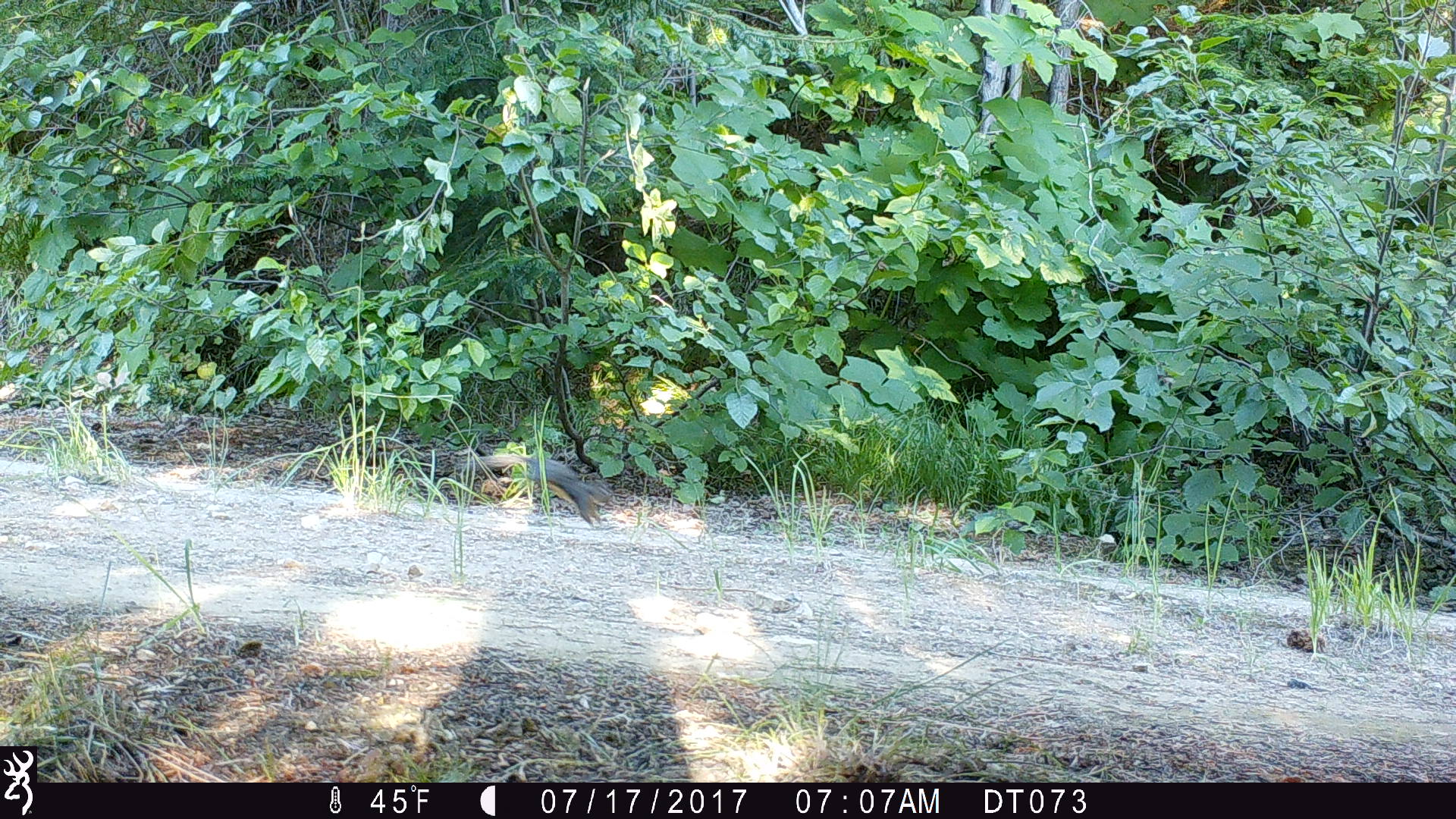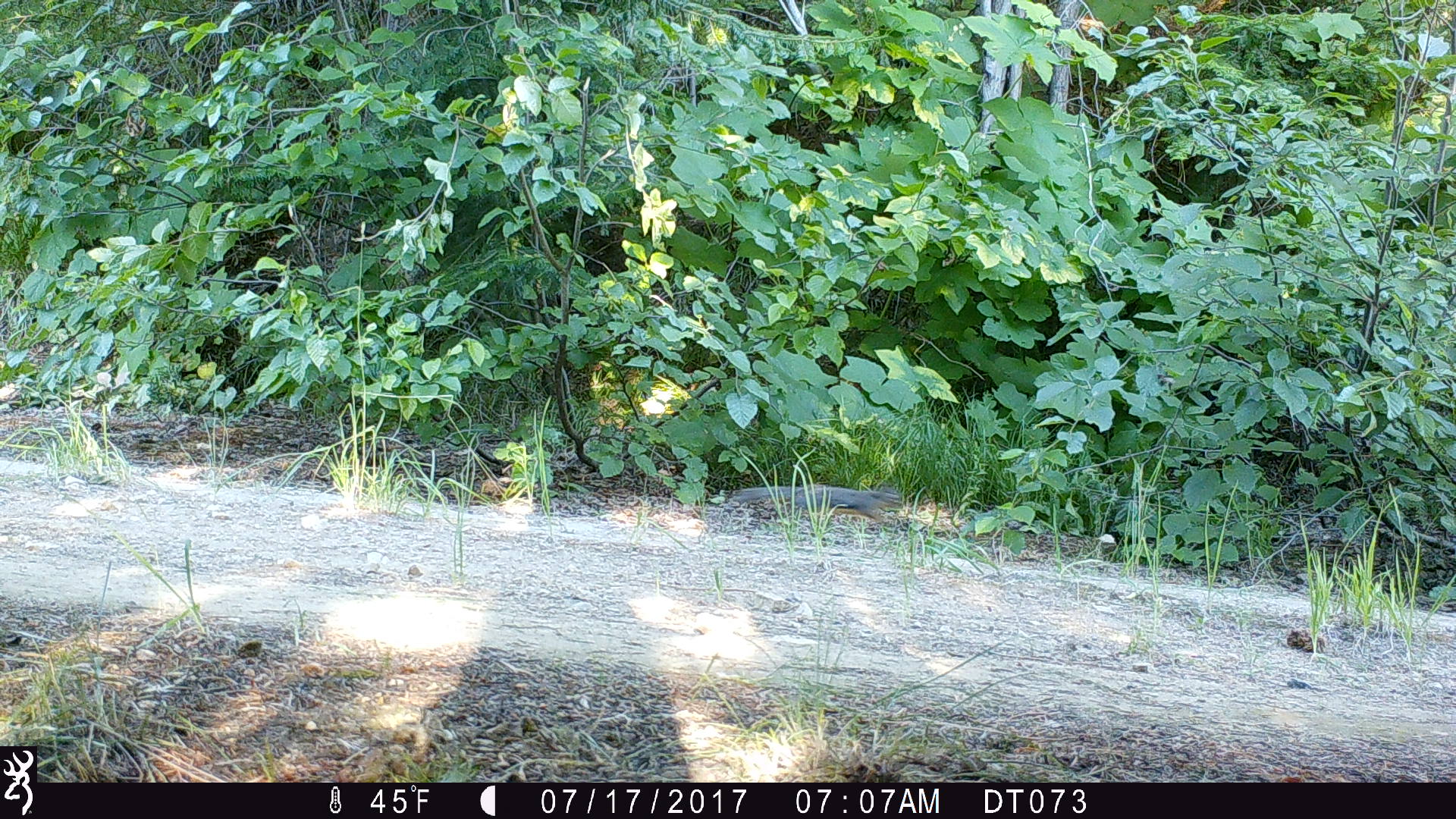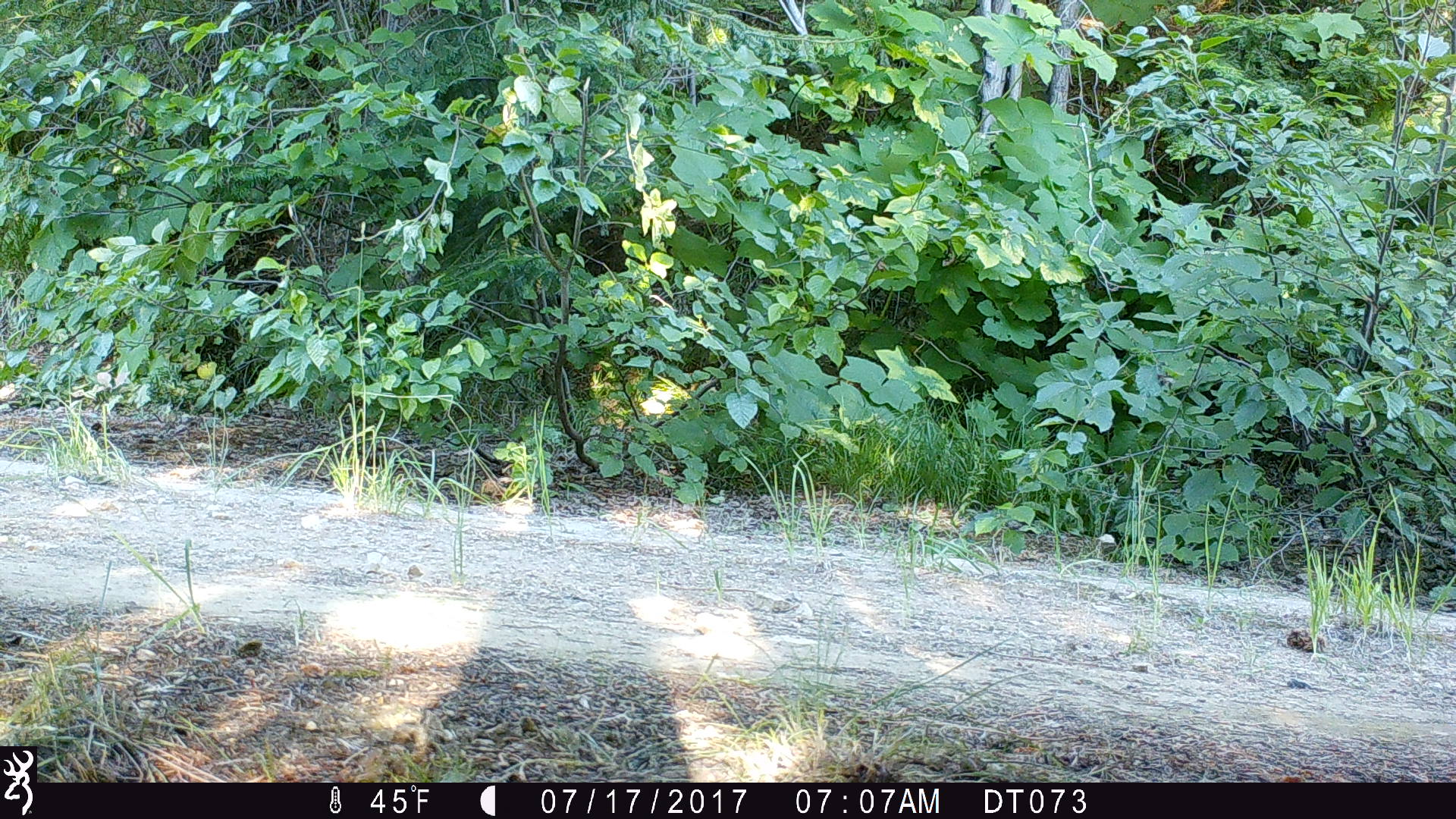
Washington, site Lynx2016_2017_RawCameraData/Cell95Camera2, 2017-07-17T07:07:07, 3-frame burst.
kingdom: Animalia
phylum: Chordata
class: Mammalia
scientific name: Mammalia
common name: small mammal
Small mammal (Mammalia). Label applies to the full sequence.